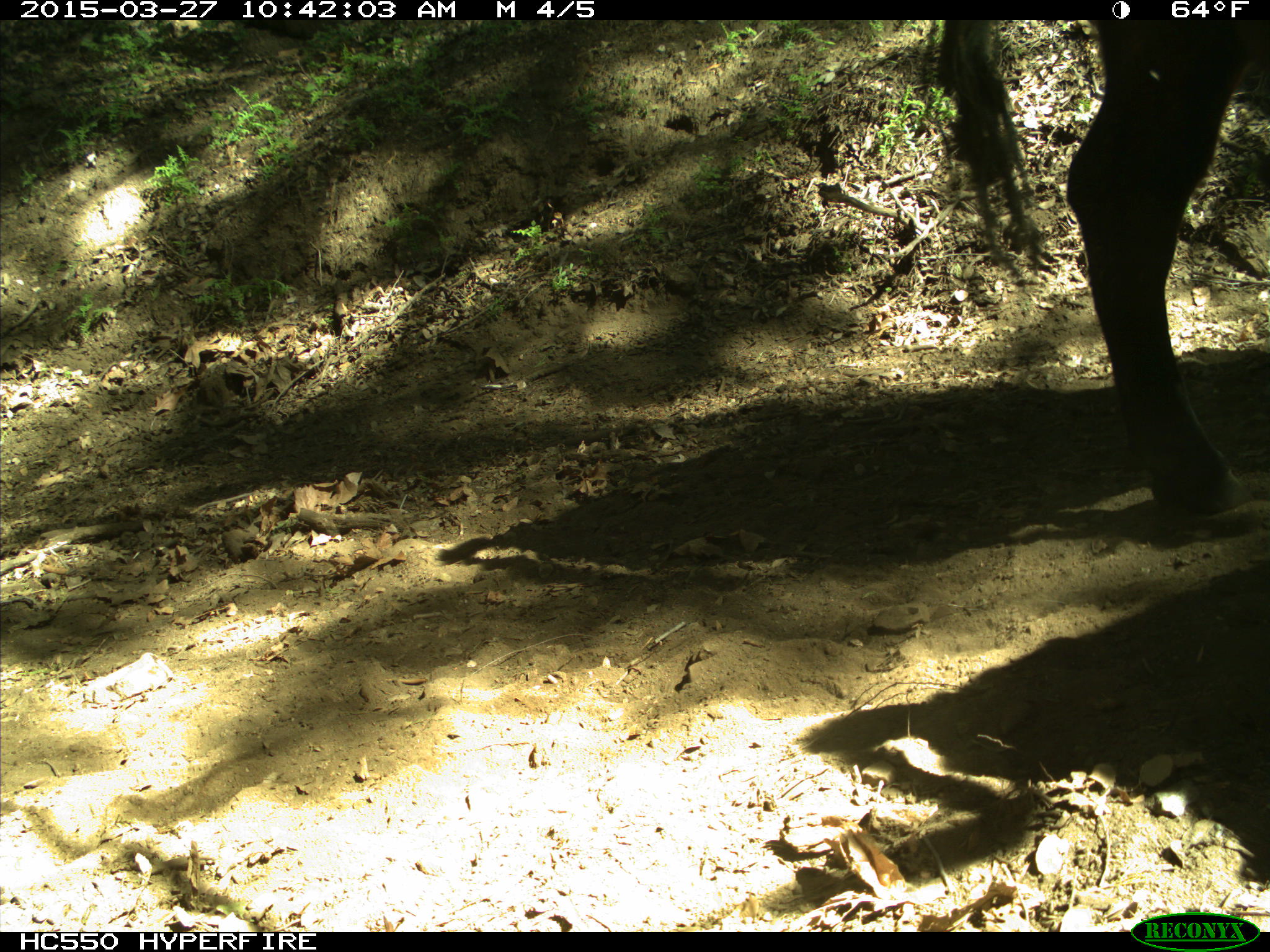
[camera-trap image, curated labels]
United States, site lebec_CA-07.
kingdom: Animalia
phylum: Chordata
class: Mammalia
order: Artiodactyla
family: Bovidae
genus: Bos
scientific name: Bos taurus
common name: domestic cow